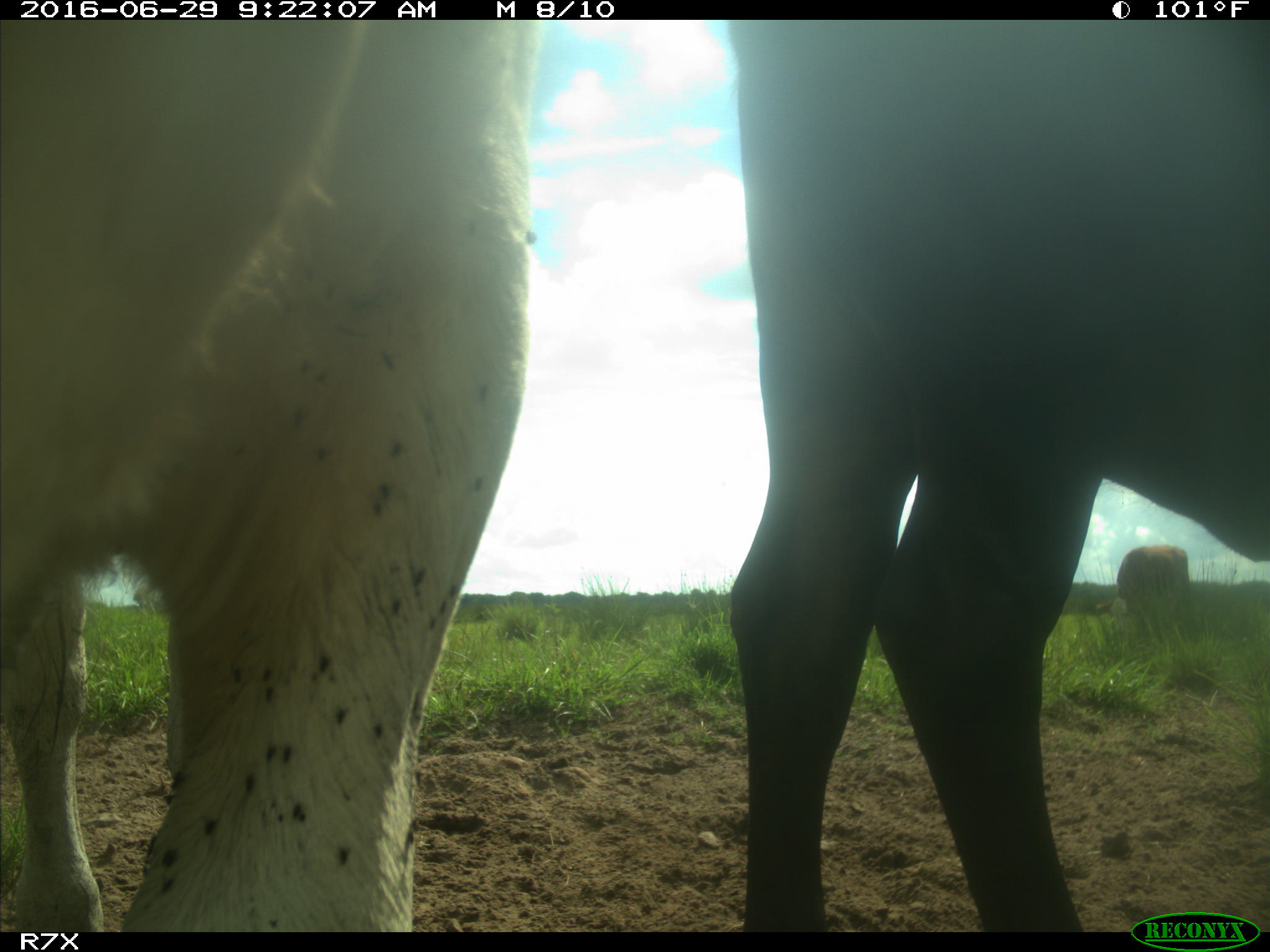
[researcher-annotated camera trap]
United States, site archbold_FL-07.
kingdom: Animalia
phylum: Chordata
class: Mammalia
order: Artiodactyla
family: Bovidae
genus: Bos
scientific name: Bos taurus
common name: domestic cow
Bos taurus (domestic cow).